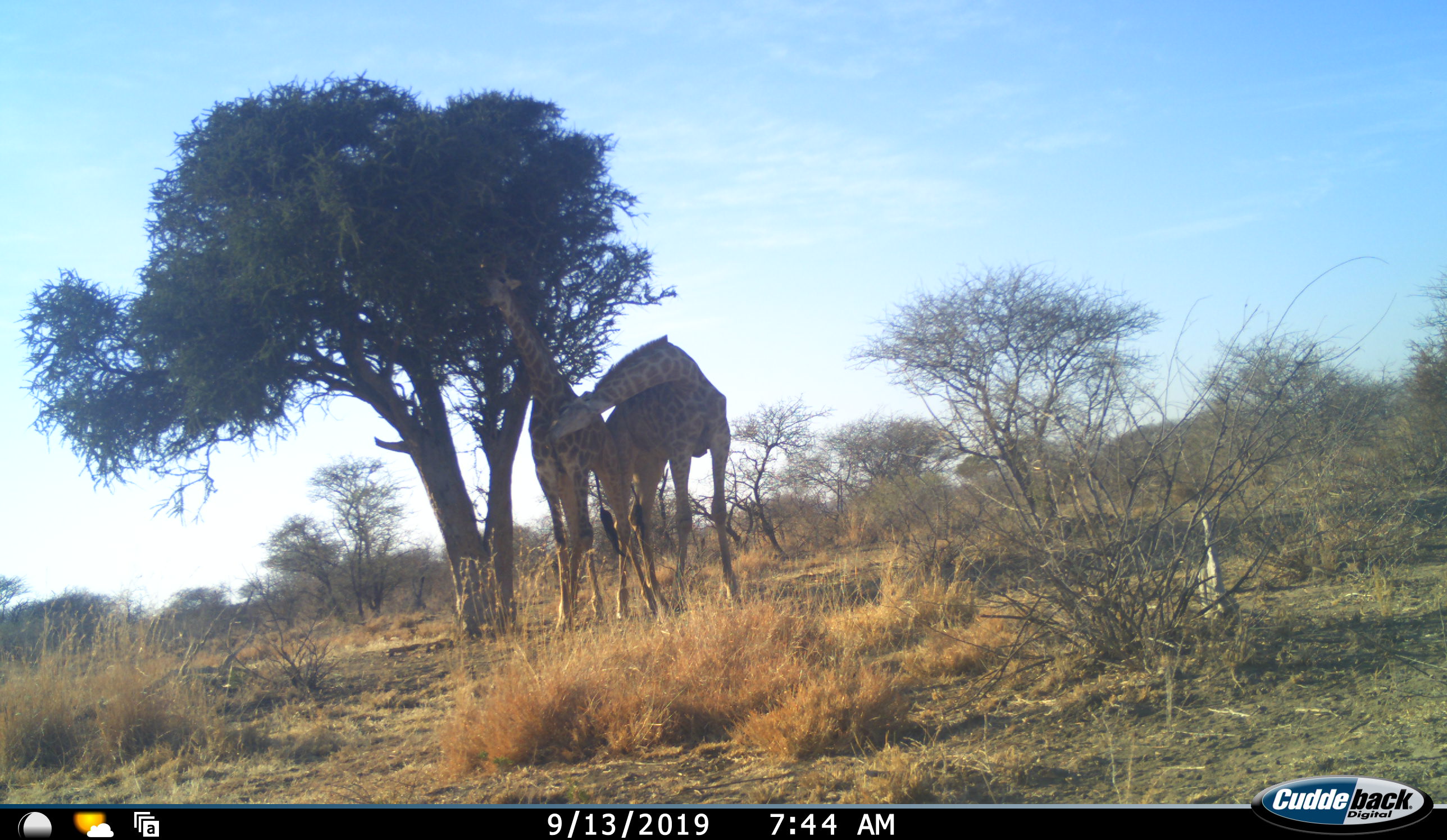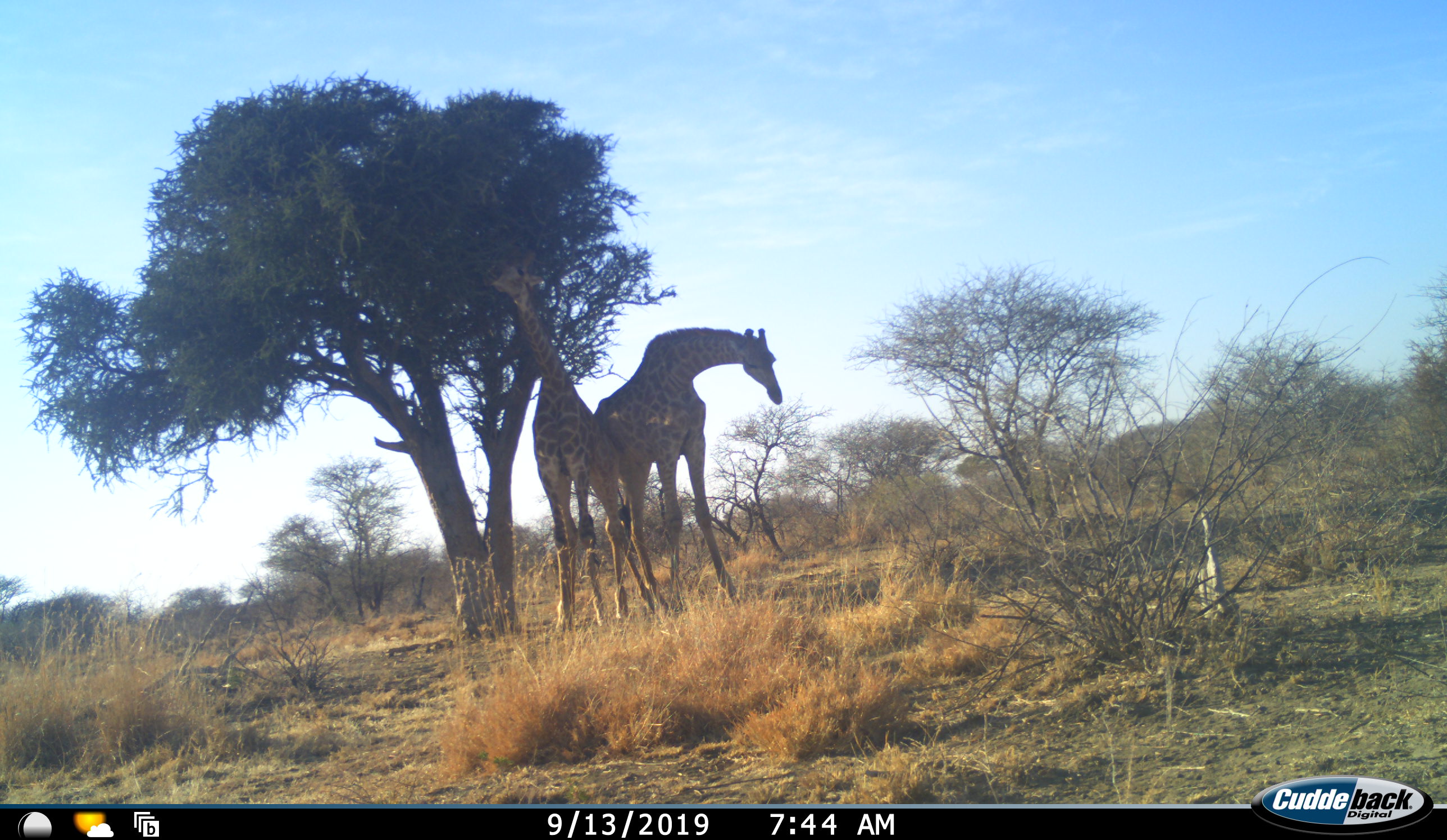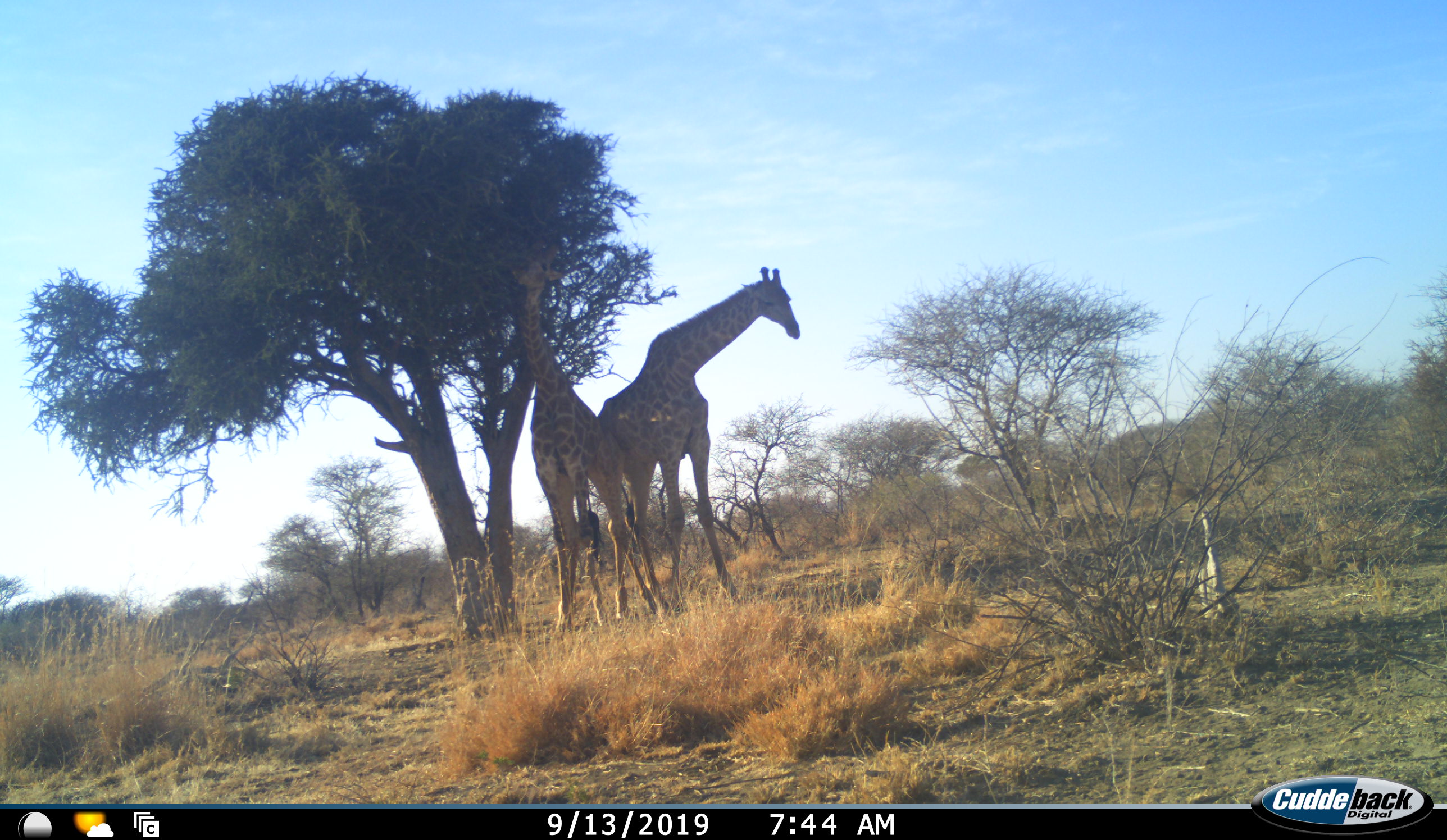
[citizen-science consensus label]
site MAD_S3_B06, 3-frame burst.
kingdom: Animalia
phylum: Chordata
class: Mammalia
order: Artiodactyla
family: Giraffidae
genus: Giraffa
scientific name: Giraffa camelopardalis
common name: giraffe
Giraffe (Giraffa camelopardalis), count 2. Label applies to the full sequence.